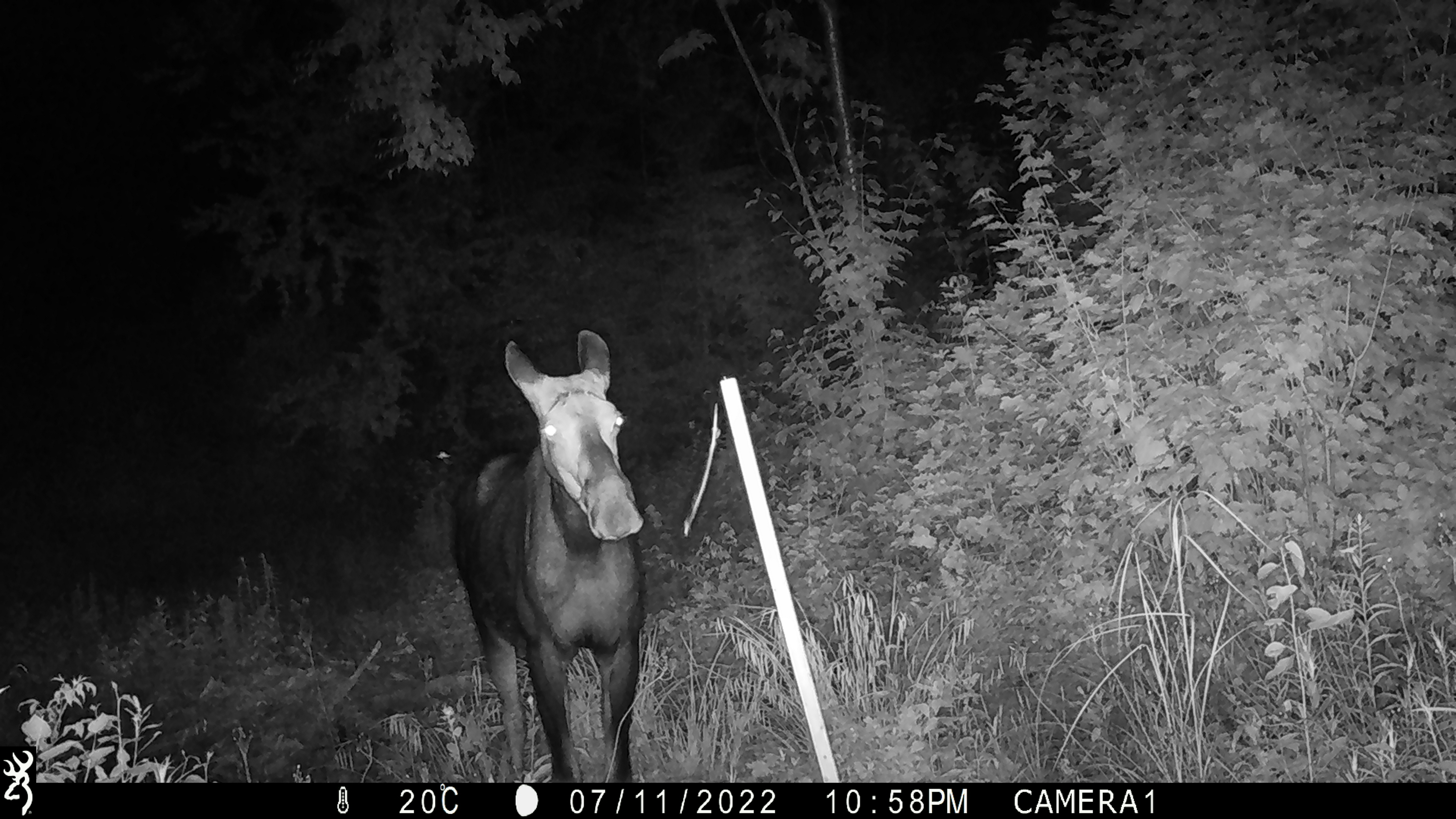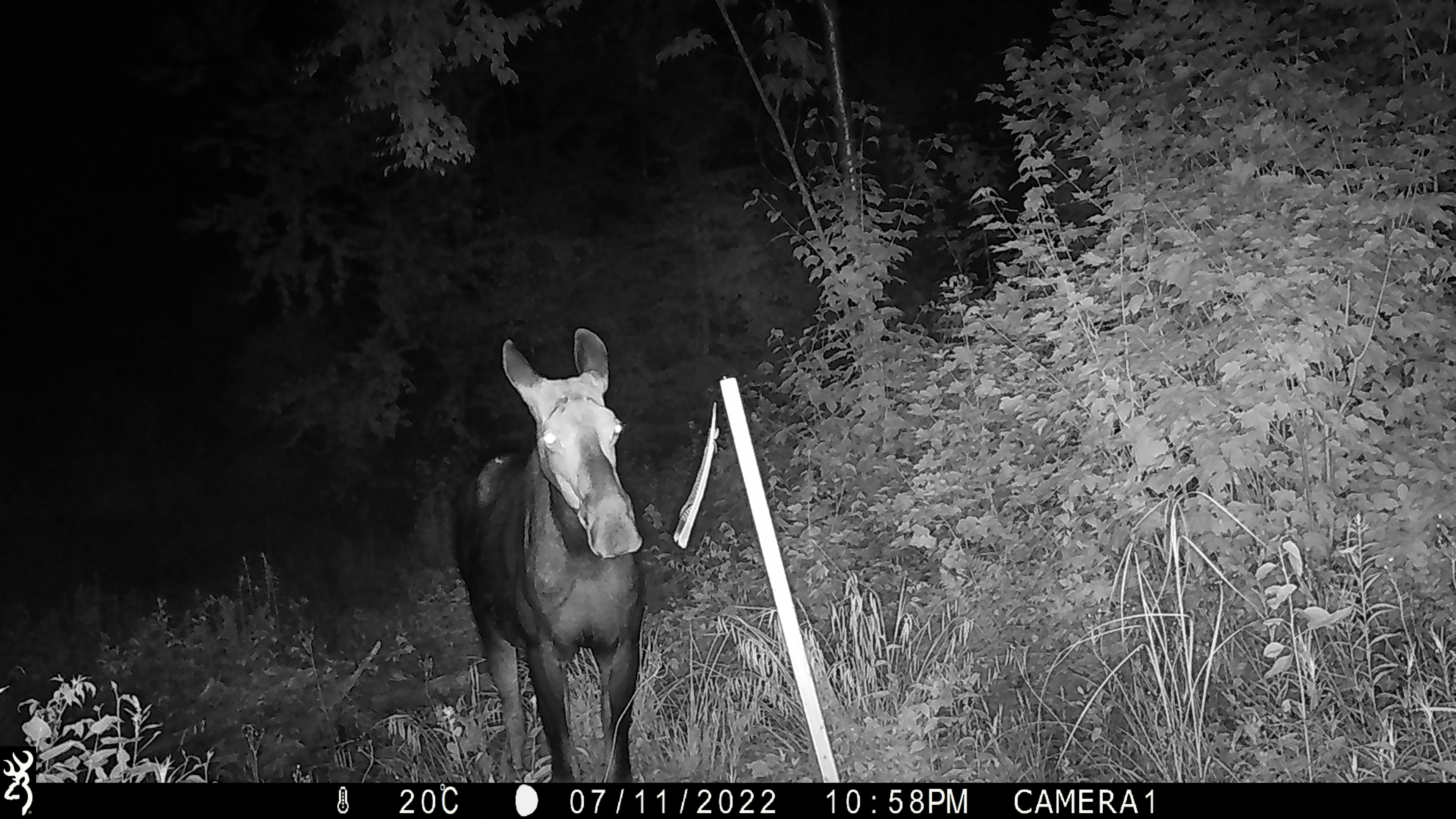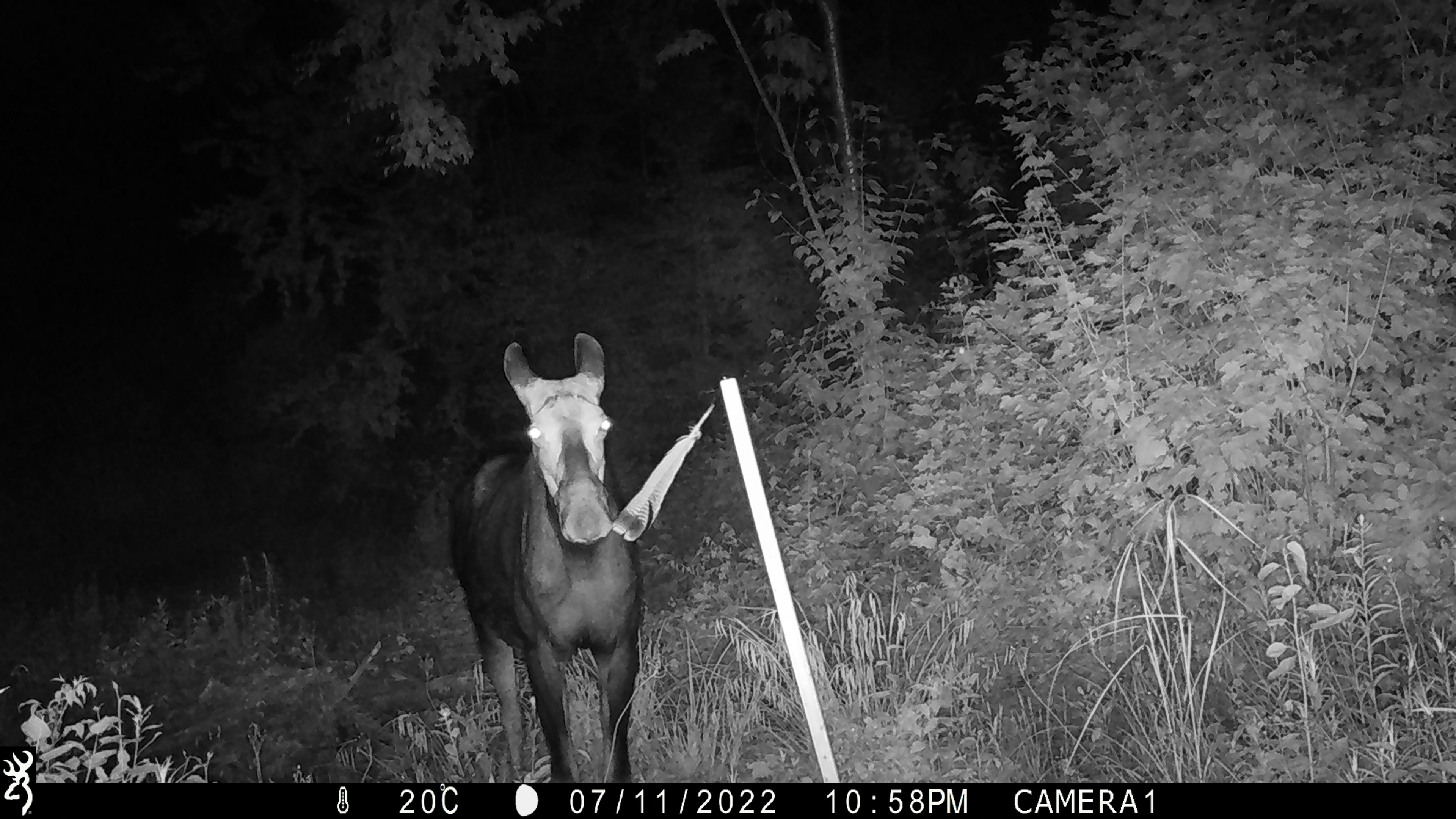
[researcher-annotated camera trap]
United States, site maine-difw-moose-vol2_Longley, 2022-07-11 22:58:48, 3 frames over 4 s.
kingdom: Animalia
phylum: Chordata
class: Mammalia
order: Artiodactyla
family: Cervidae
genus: Alces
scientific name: Alces alces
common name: moose